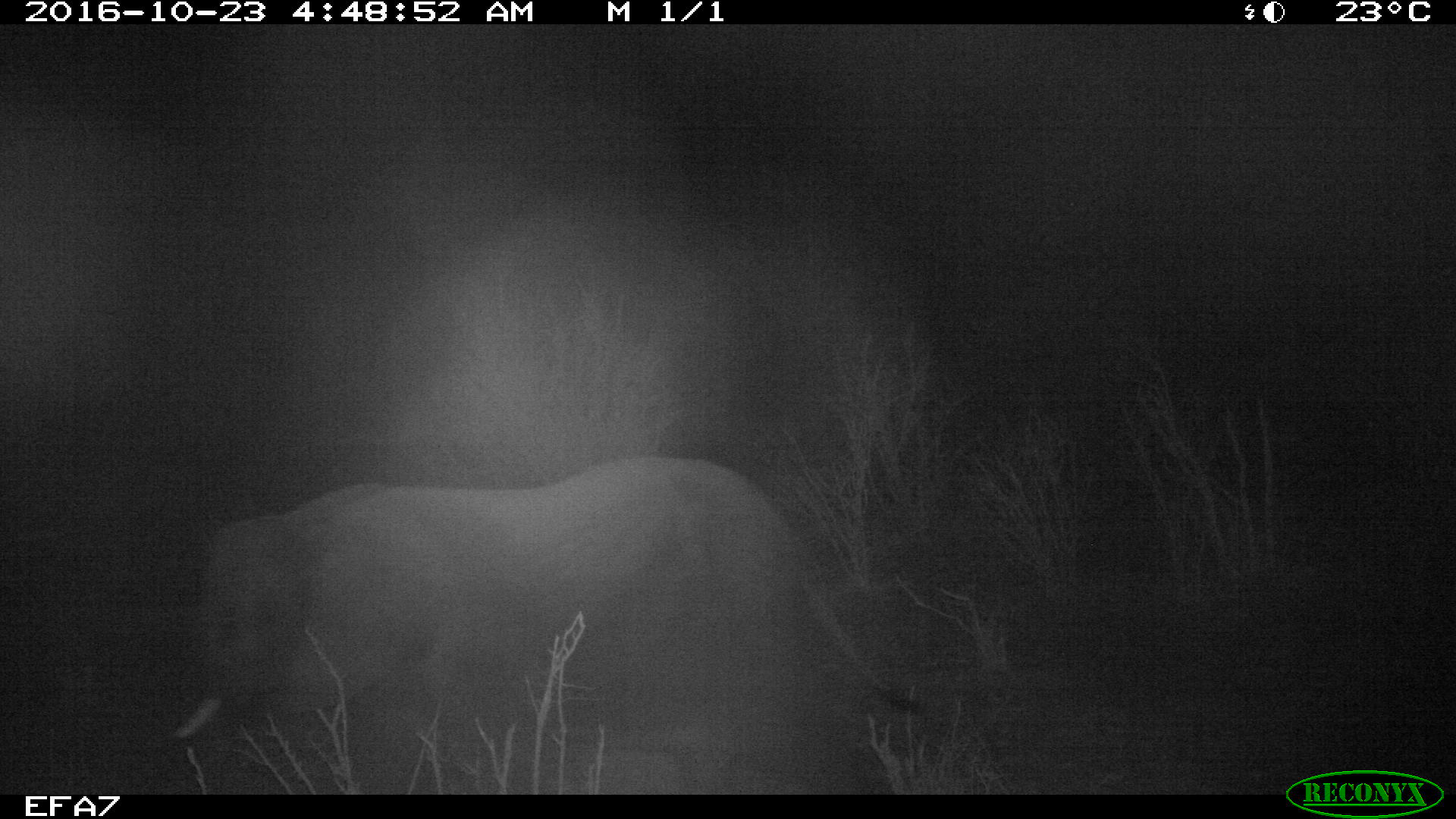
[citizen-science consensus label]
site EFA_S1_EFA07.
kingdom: Animalia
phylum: Chordata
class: Mammalia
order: Proboscidea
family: Elephantidae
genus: Loxodonta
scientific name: Loxodonta africana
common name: african bush elephant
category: elephant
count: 1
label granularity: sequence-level